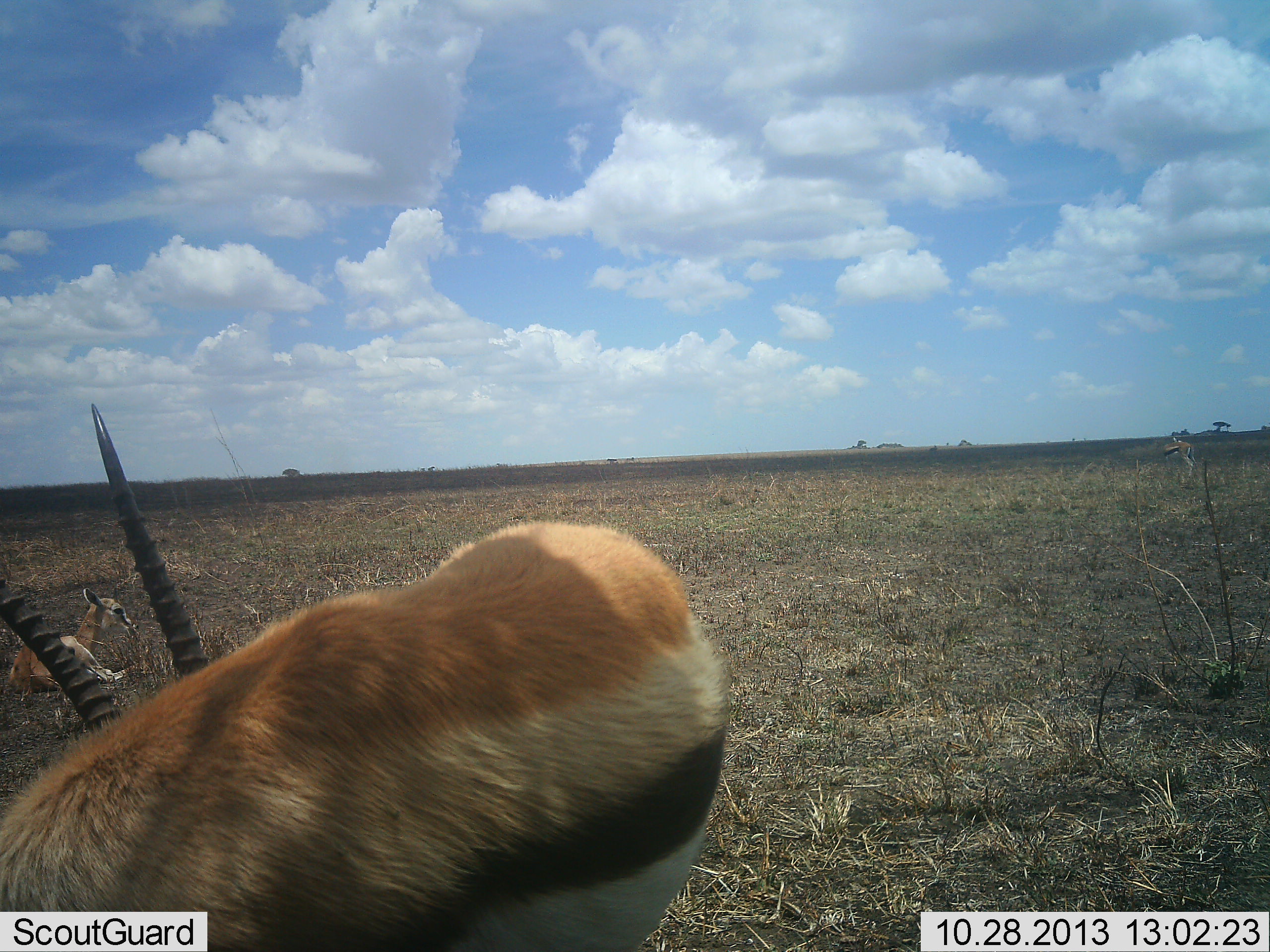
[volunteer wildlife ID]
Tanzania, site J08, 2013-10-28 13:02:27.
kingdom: Animalia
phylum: Chordata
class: Mammalia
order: Artiodactyla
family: Bovidae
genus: Eudorcas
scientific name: Eudorcas thomsonii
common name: thomson's gazelle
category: gazellethomsons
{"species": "gazellethomsons (thomson's gazelle) (Eudorcas thomsonii)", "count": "1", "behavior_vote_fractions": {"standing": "70%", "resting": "40%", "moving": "10%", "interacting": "10%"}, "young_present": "20%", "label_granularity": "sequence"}